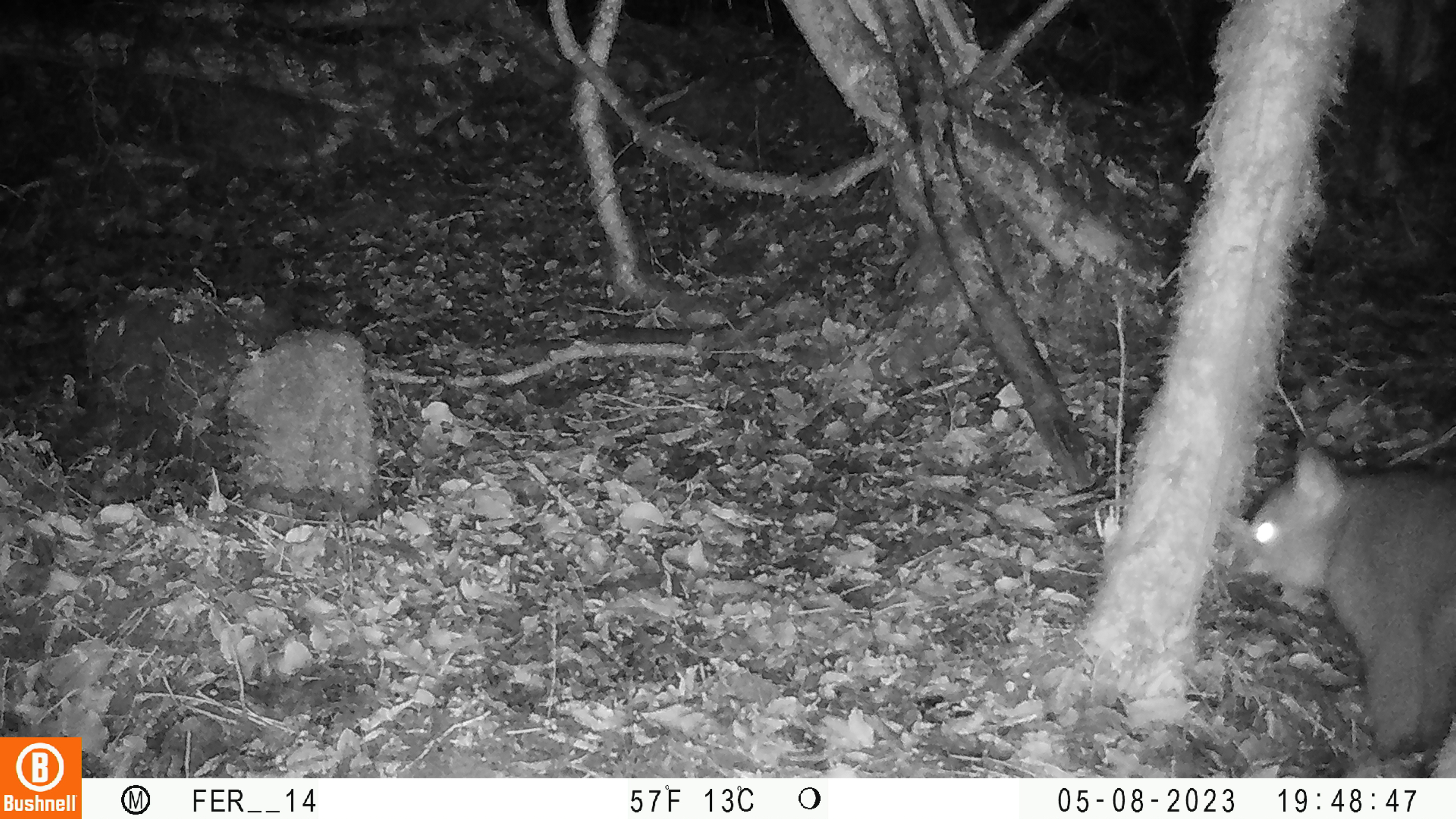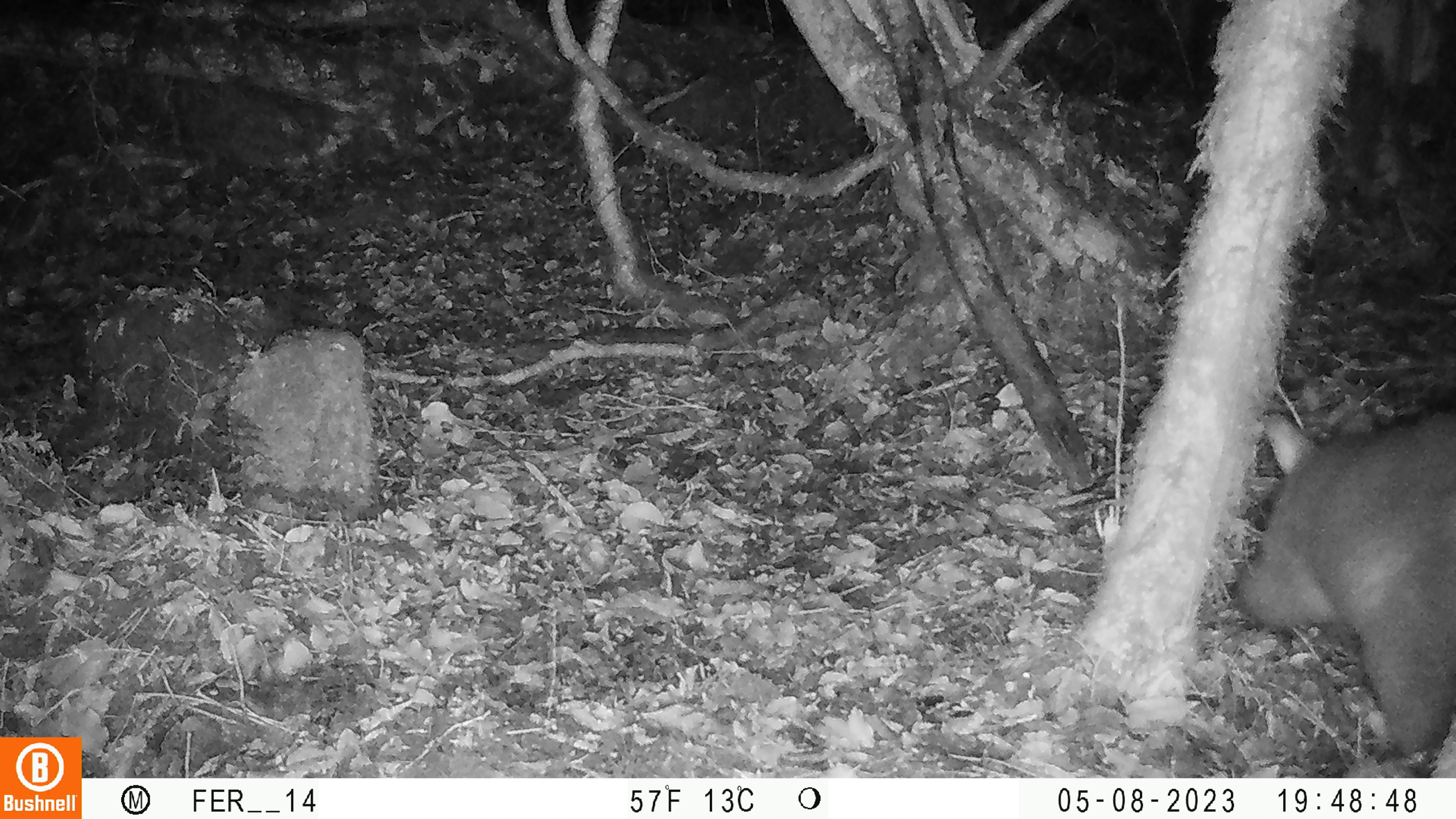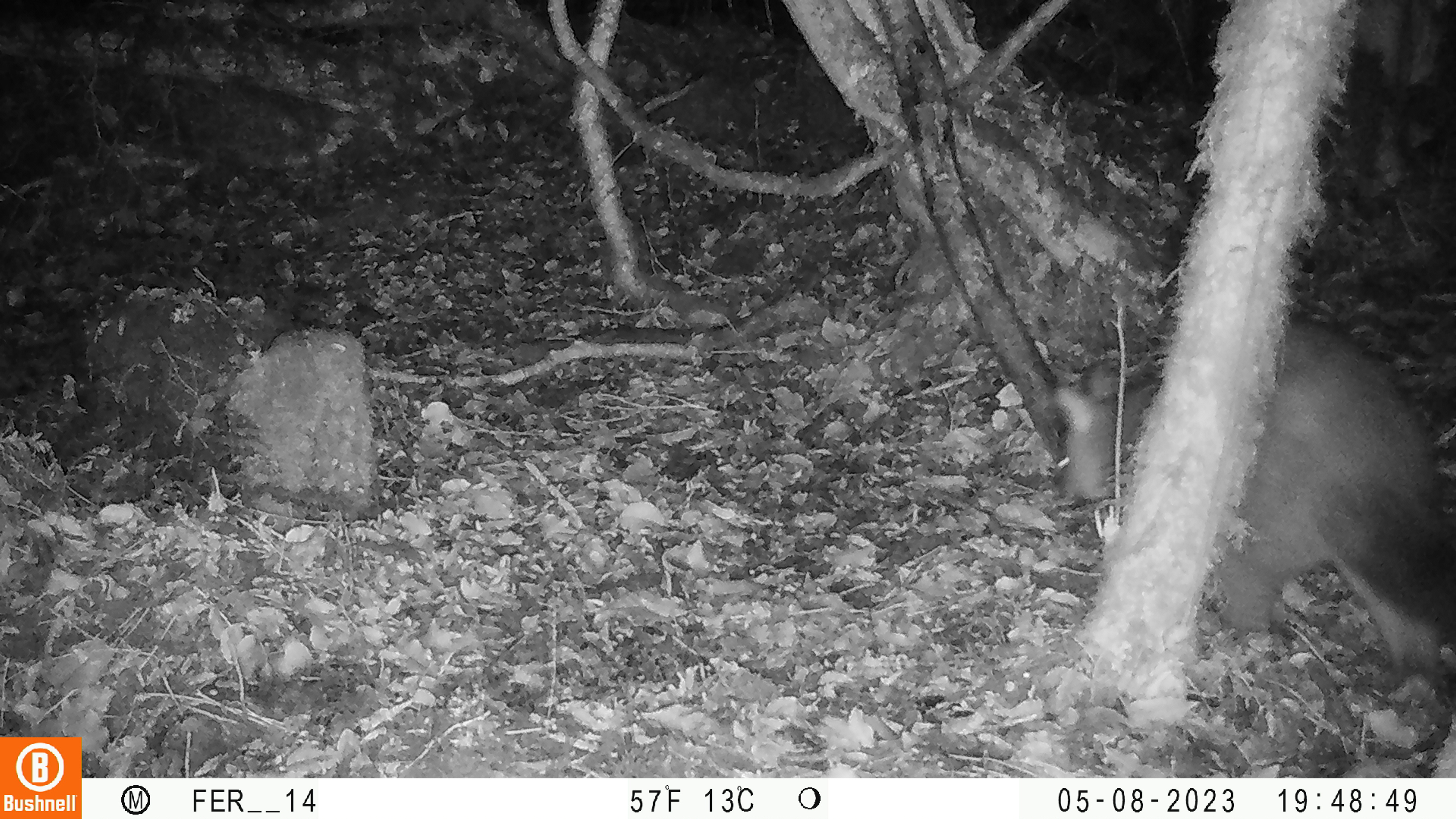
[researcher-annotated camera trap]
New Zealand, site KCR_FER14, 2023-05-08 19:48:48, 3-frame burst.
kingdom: Animalia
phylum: Chordata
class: Mammalia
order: Diprotodontia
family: Phalangeridae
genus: Trichosurus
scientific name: Trichosurus vulpecula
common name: common brushtail possum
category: possum